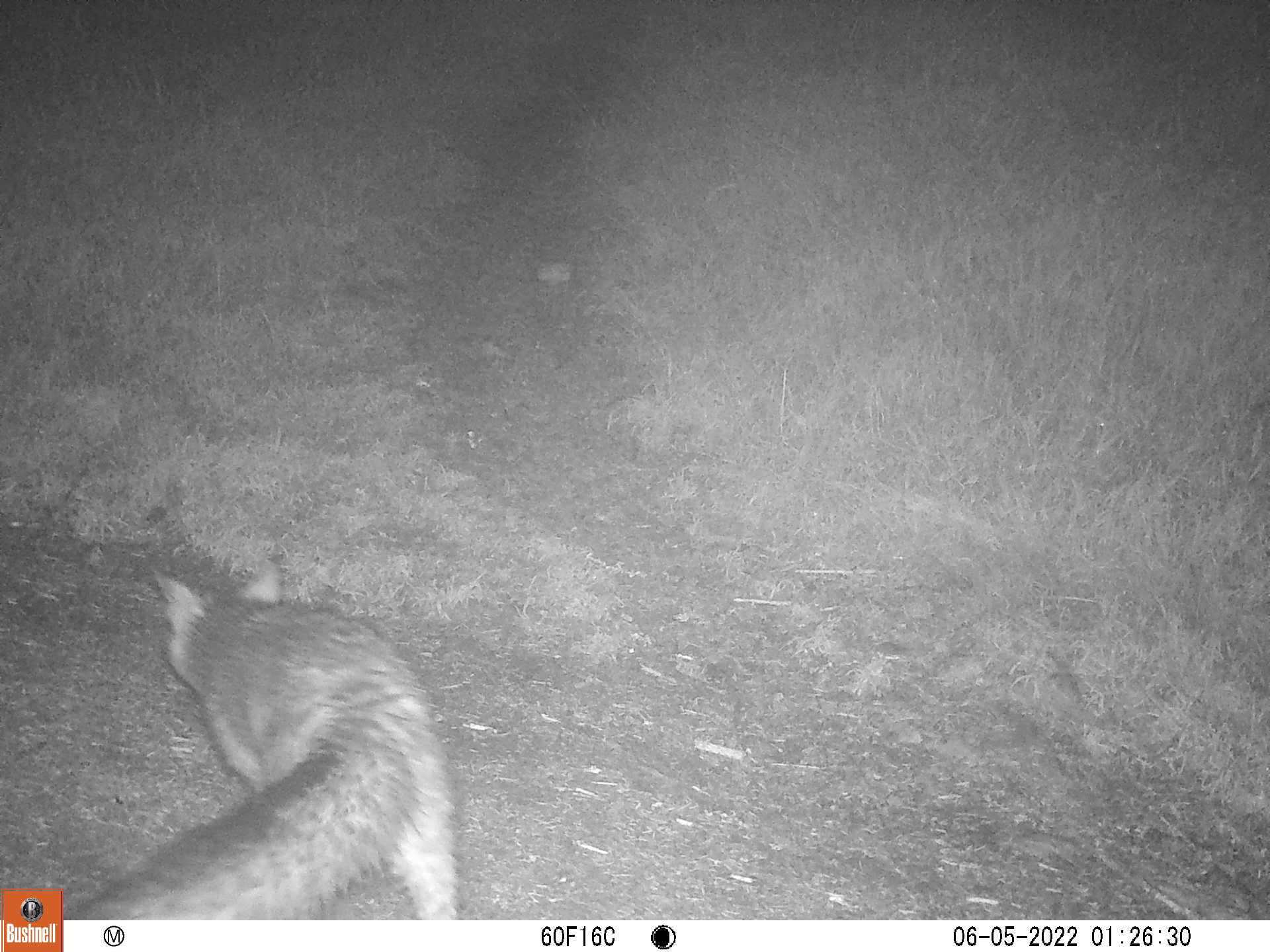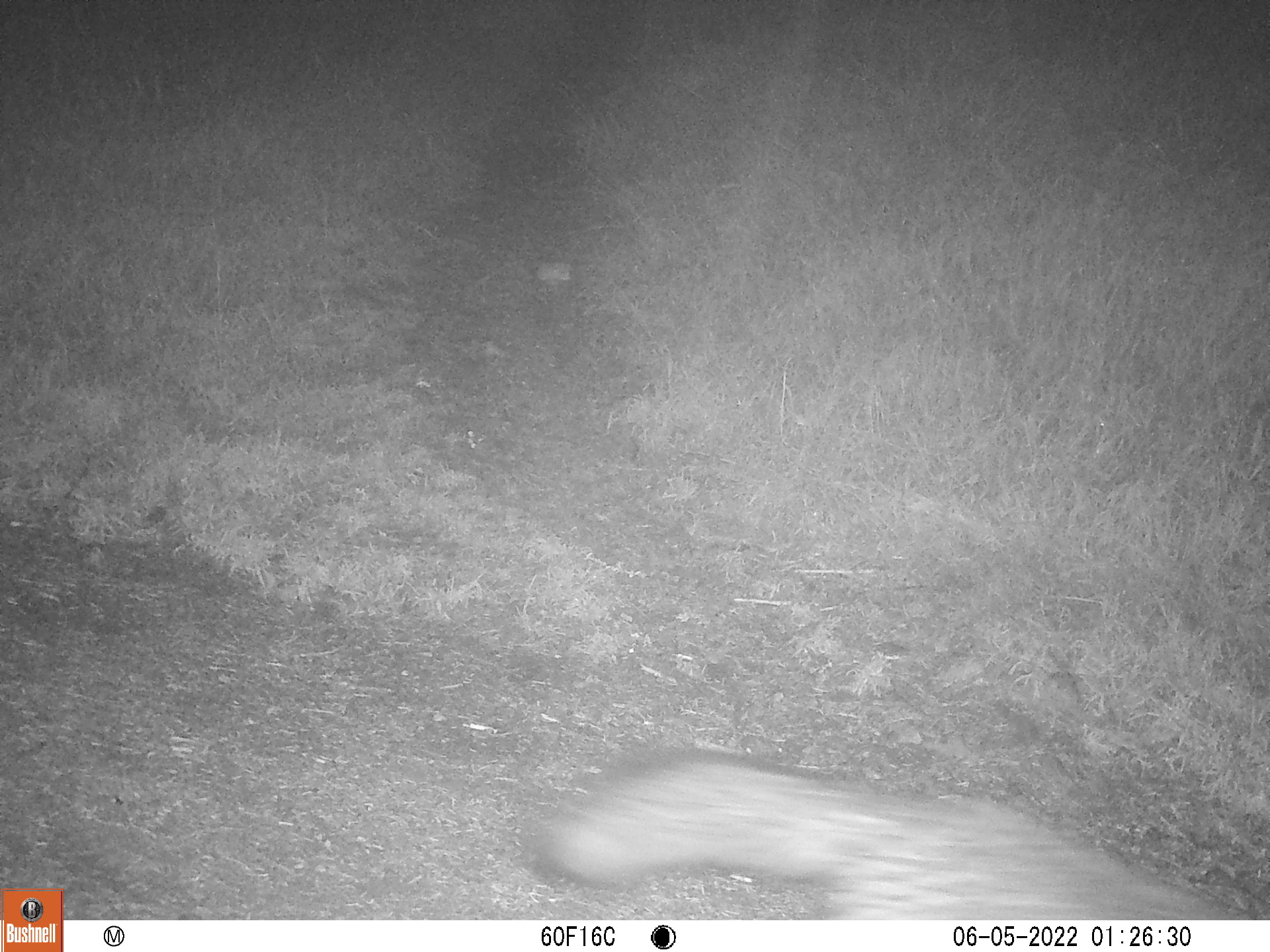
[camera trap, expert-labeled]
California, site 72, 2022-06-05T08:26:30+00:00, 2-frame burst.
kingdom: Animalia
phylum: Chordata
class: Mammalia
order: Carnivora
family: Canidae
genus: Urocyon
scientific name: Urocyon cinereoargenteus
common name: gray fox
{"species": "gray fox (Urocyon cinereoargenteus)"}